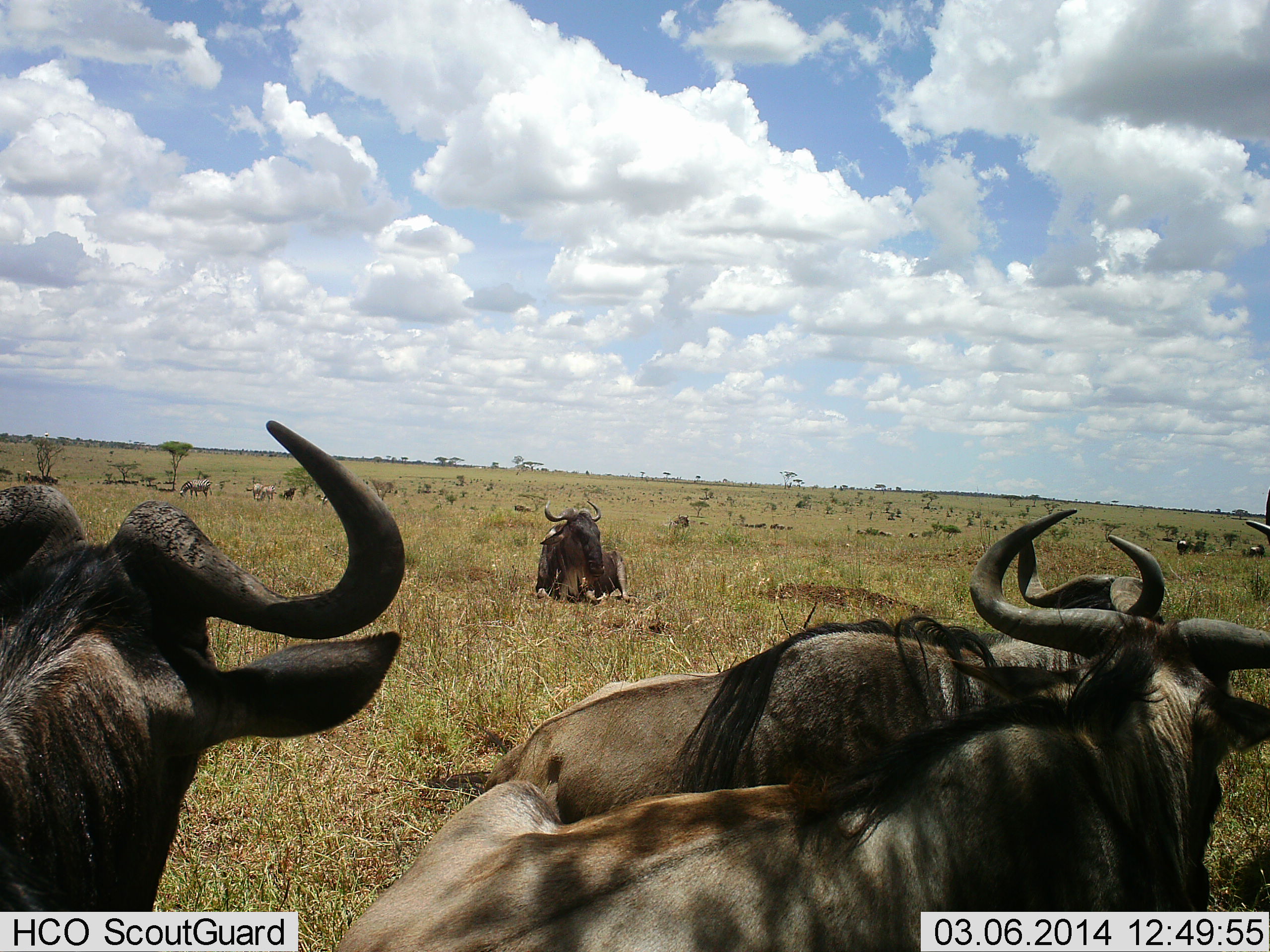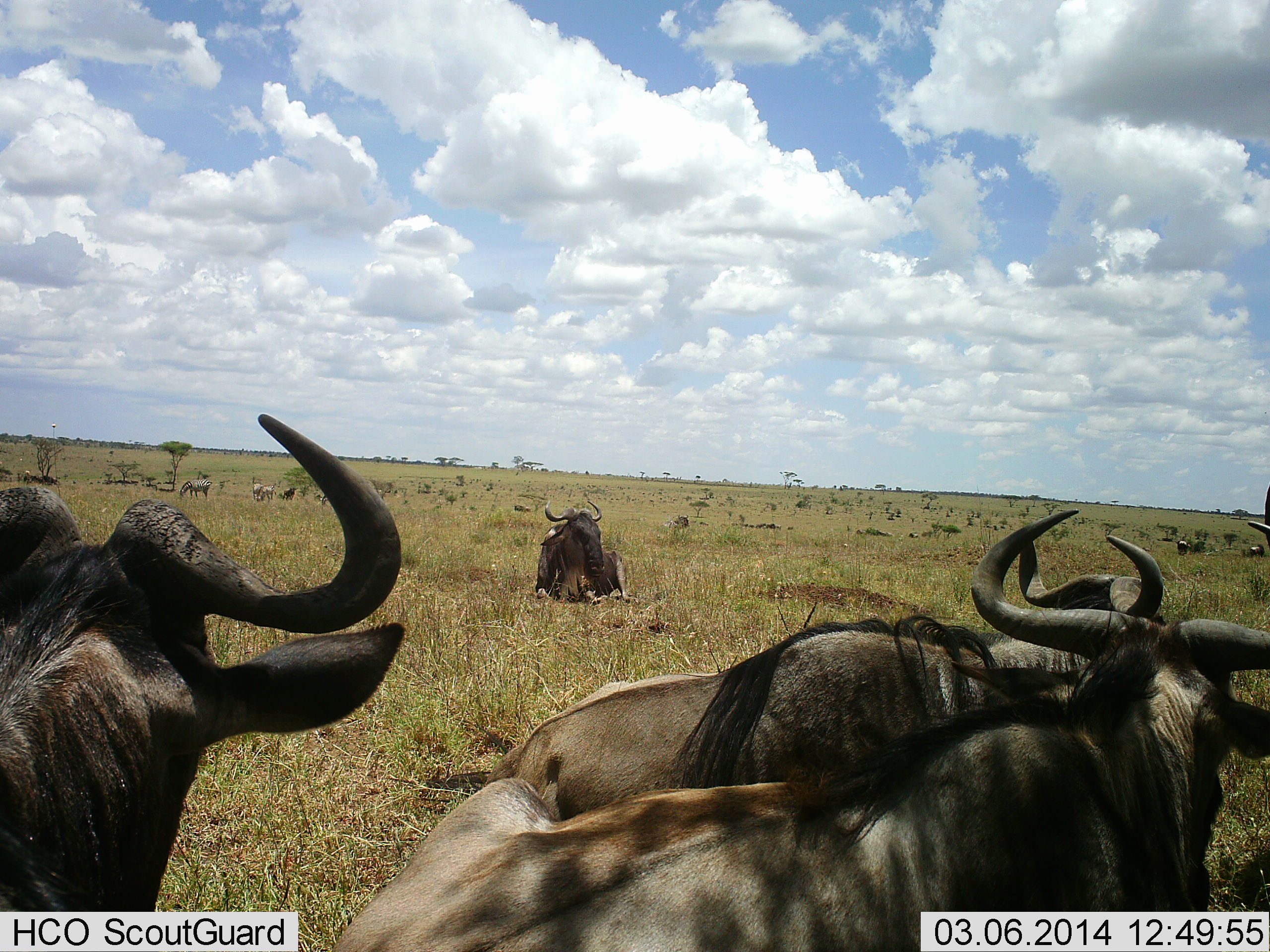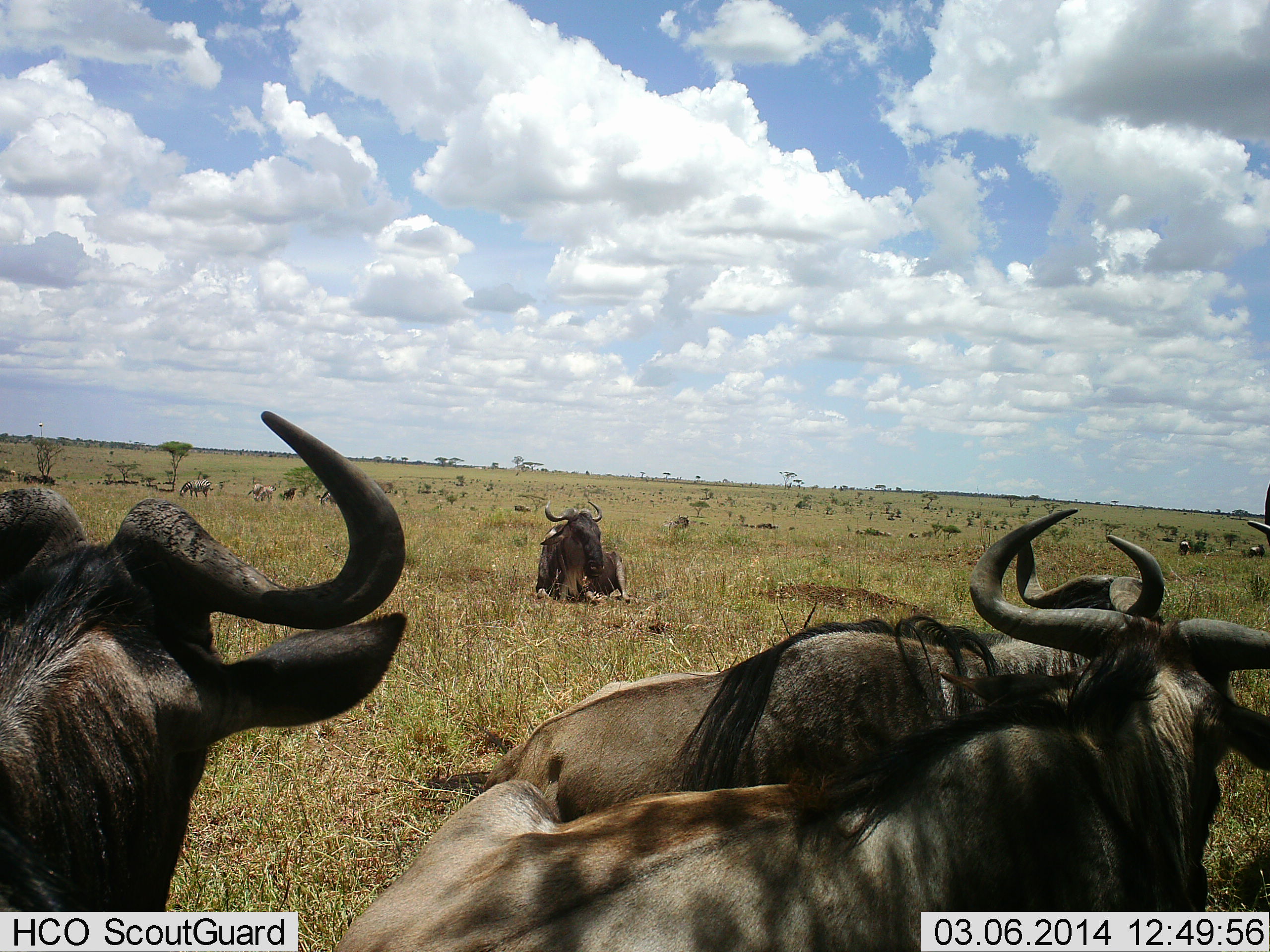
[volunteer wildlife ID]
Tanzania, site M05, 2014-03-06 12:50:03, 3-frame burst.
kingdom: Animalia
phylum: Chordata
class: Mammalia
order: Artiodactyla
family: Bovidae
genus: Connochaetes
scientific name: Connochaetes taurinus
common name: blue wildebeest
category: wildebeest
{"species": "wildebeest (blue wildebeest) (Connochaetes taurinus)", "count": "11-50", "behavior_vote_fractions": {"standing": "50%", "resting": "100%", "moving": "0%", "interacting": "8%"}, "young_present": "0%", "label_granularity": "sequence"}